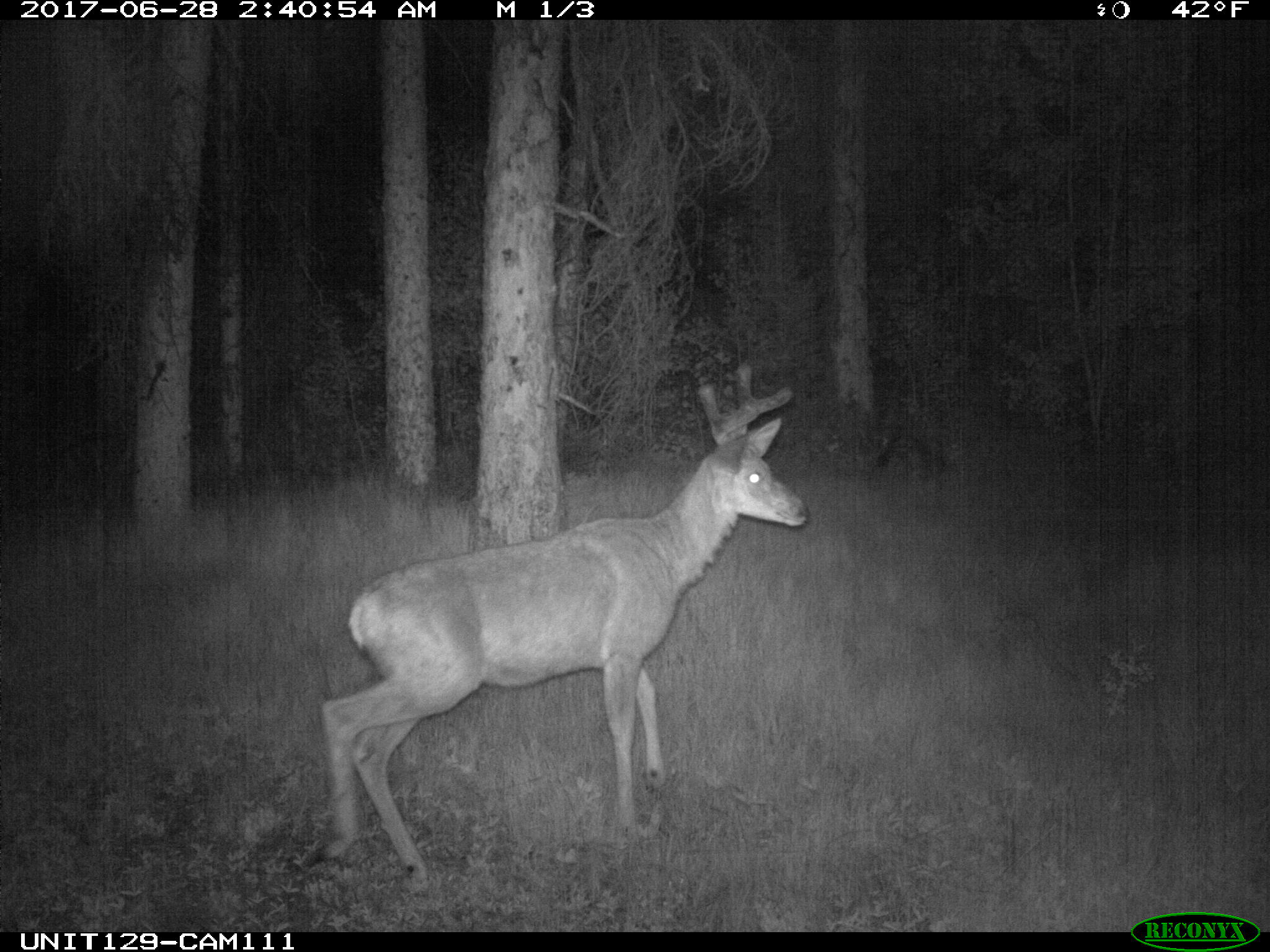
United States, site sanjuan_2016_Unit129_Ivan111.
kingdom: Animalia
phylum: Chordata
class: Mammalia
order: Artiodactyla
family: Cervidae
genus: Odocoileus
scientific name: Odocoileus hemionus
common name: mule deer